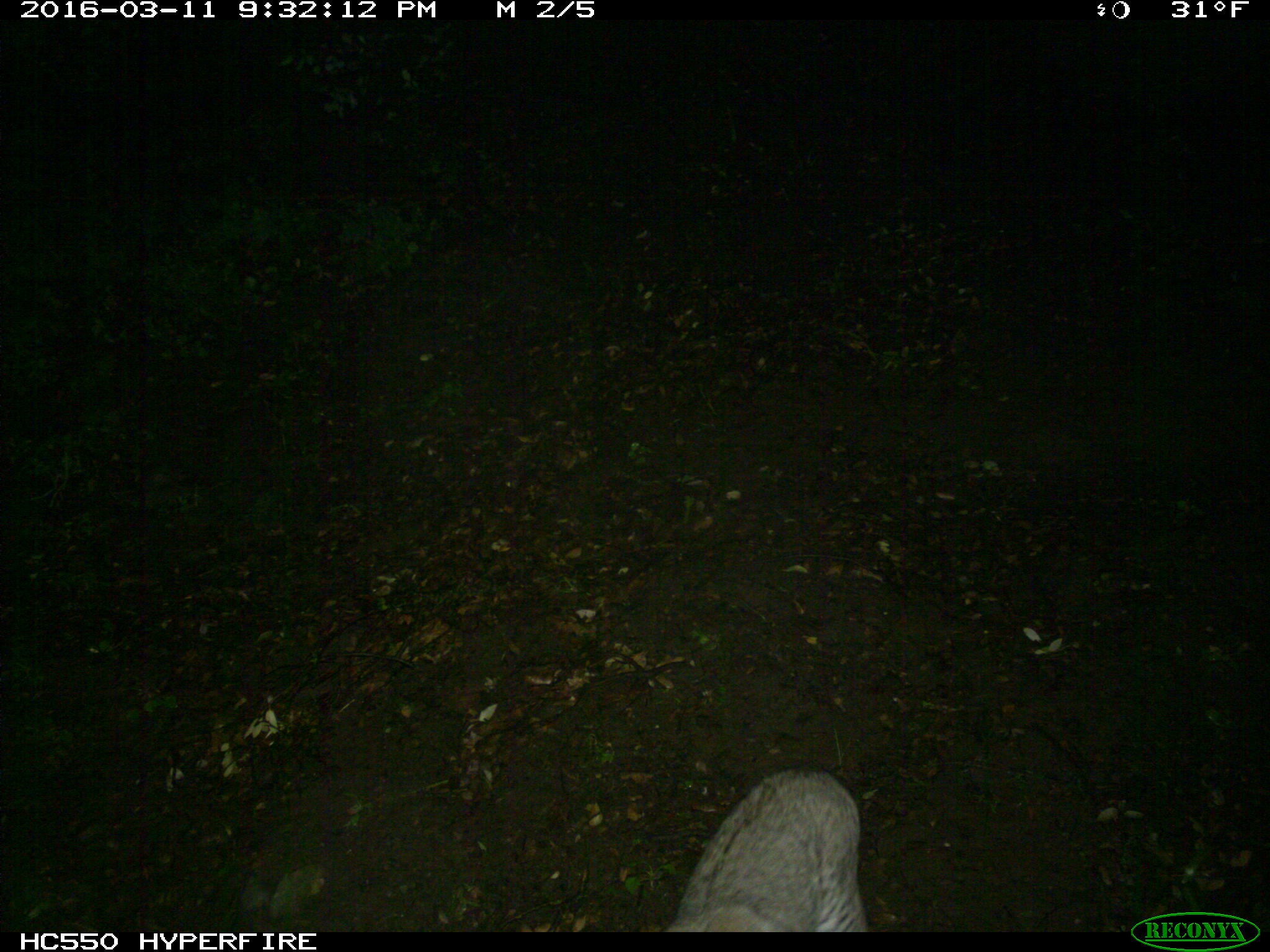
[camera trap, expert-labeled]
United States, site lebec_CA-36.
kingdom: Animalia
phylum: Chordata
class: Mammalia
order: Carnivora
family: Felidae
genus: Lynx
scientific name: Lynx rufus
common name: bobcat